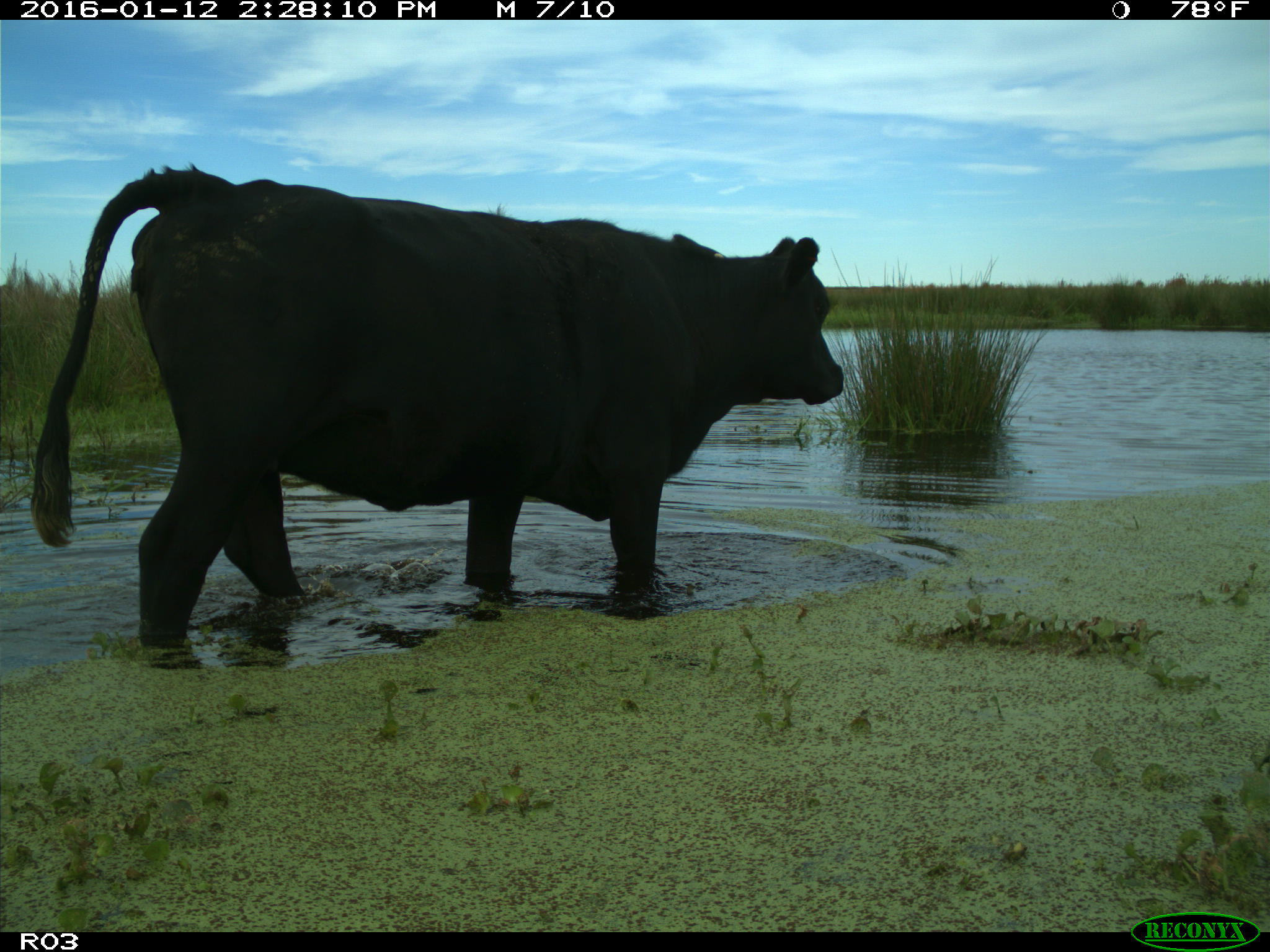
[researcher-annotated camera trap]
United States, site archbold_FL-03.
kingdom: Animalia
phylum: Chordata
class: Mammalia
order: Artiodactyla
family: Bovidae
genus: Bos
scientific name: Bos taurus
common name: domestic cow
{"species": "Bos taurus (domestic cow)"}